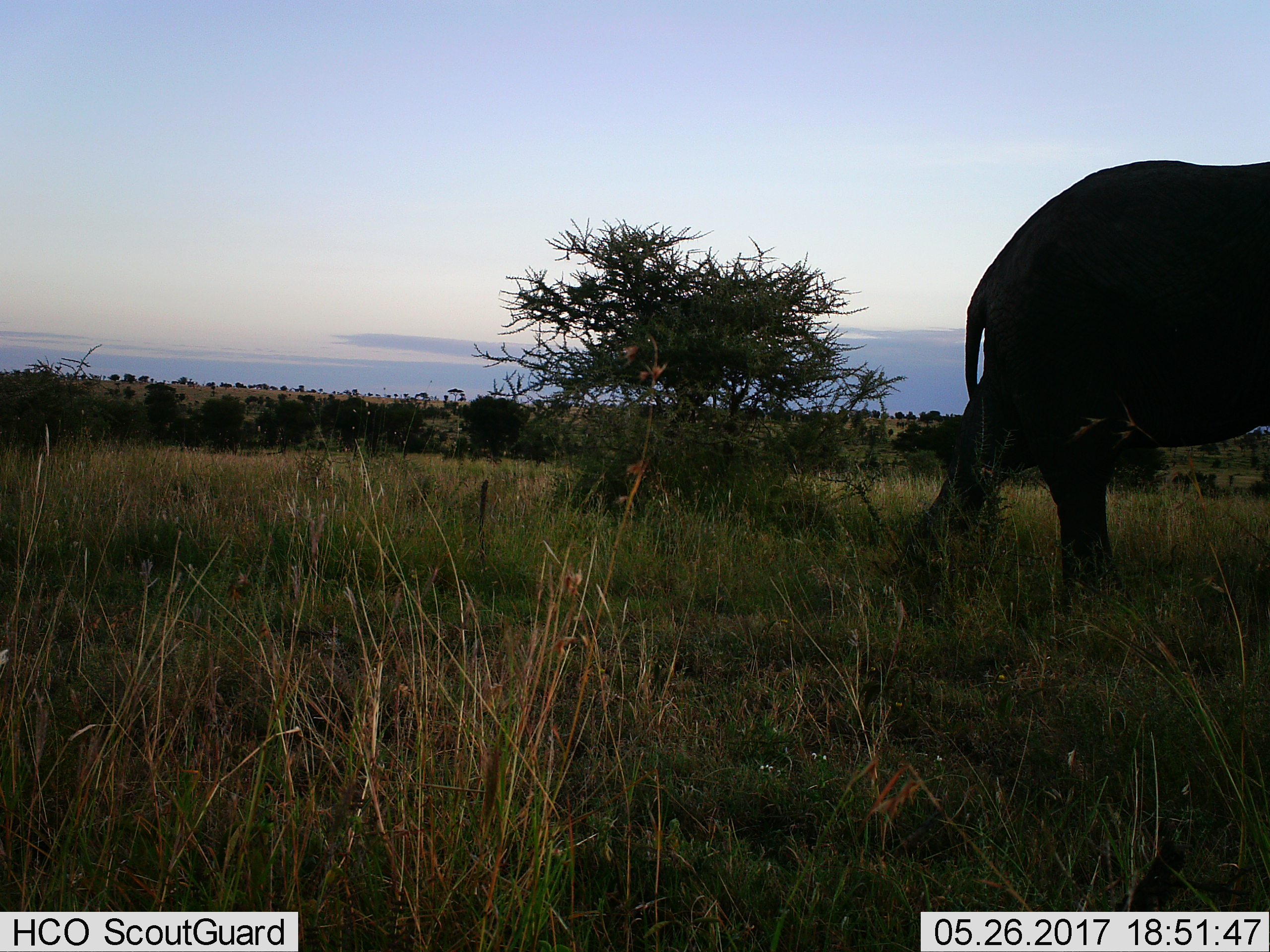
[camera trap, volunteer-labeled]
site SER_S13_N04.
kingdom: Animalia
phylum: Chordata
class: Mammalia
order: Proboscidea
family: Elephantidae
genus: Loxodonta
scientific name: Loxodonta africana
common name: african bush elephant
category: elephant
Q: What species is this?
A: Elephant (african bush elephant) (Loxodonta africana).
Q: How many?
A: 1.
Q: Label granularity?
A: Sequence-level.